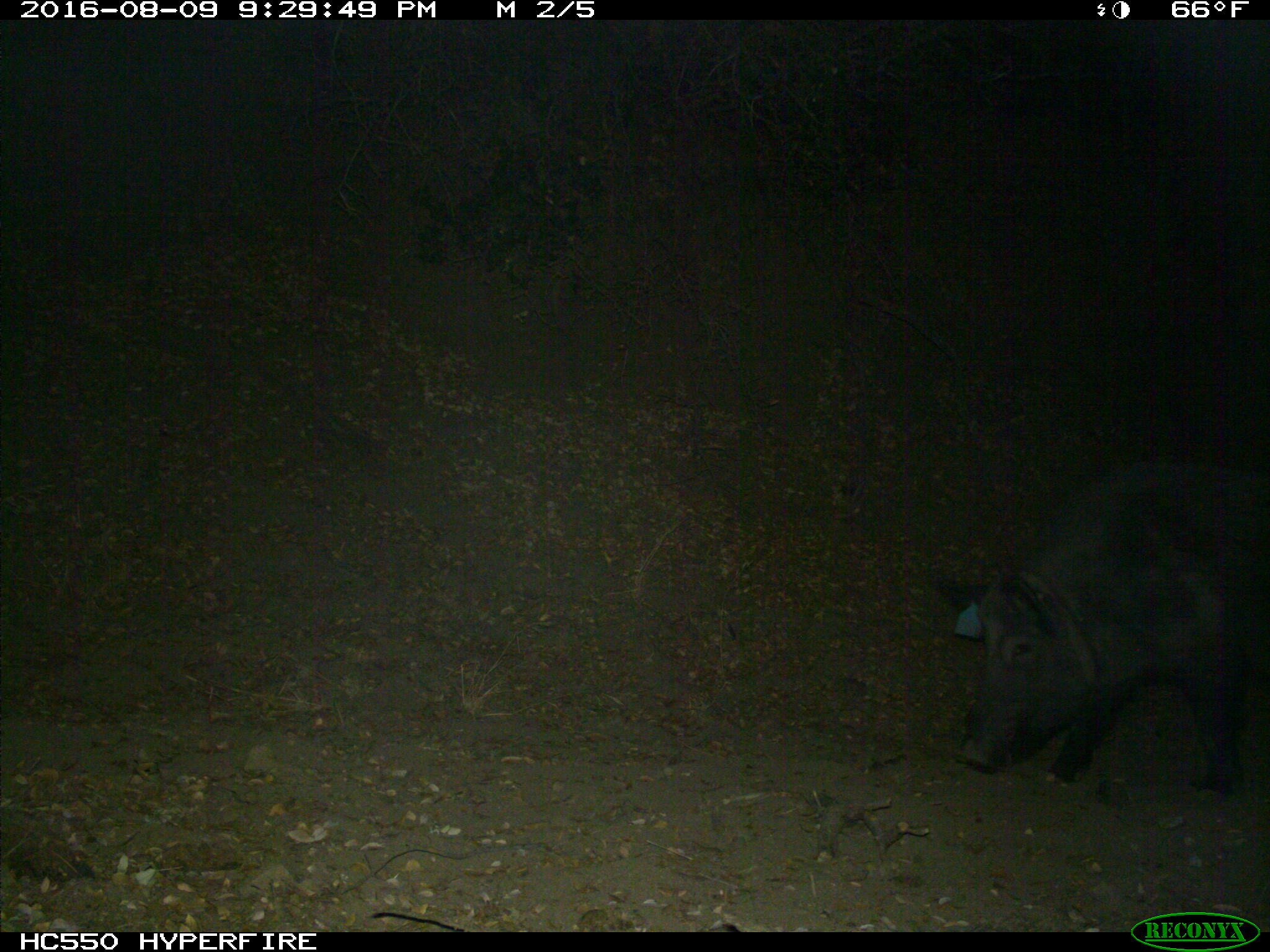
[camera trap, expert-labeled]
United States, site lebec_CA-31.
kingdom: Animalia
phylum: Chordata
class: Mammalia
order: Artiodactyla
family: Suidae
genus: Sus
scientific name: Sus scrofa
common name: wild boar